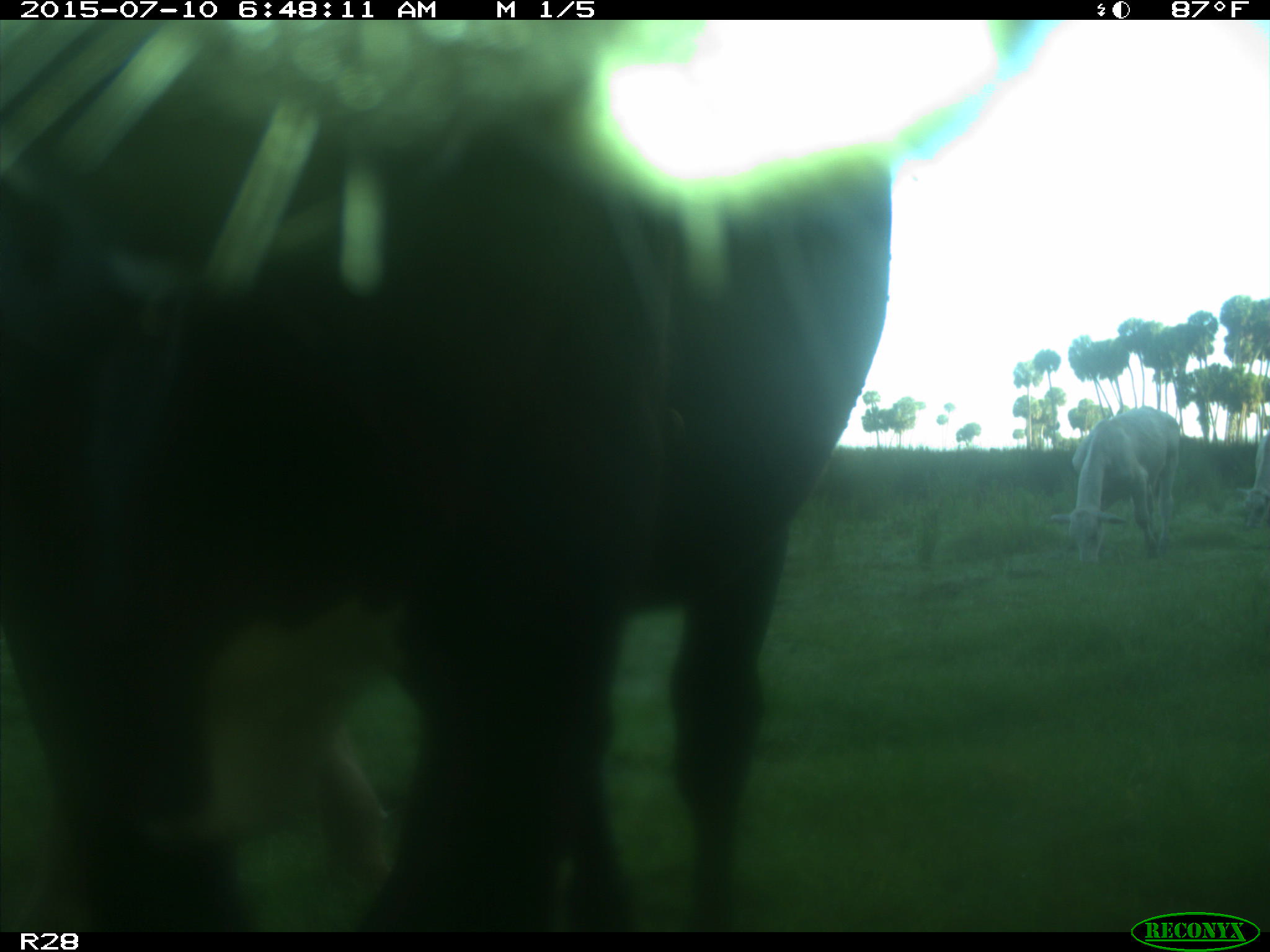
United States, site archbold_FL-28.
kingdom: Animalia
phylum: Chordata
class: Mammalia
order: Artiodactyla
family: Bovidae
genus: Bos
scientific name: Bos taurus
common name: domestic cow